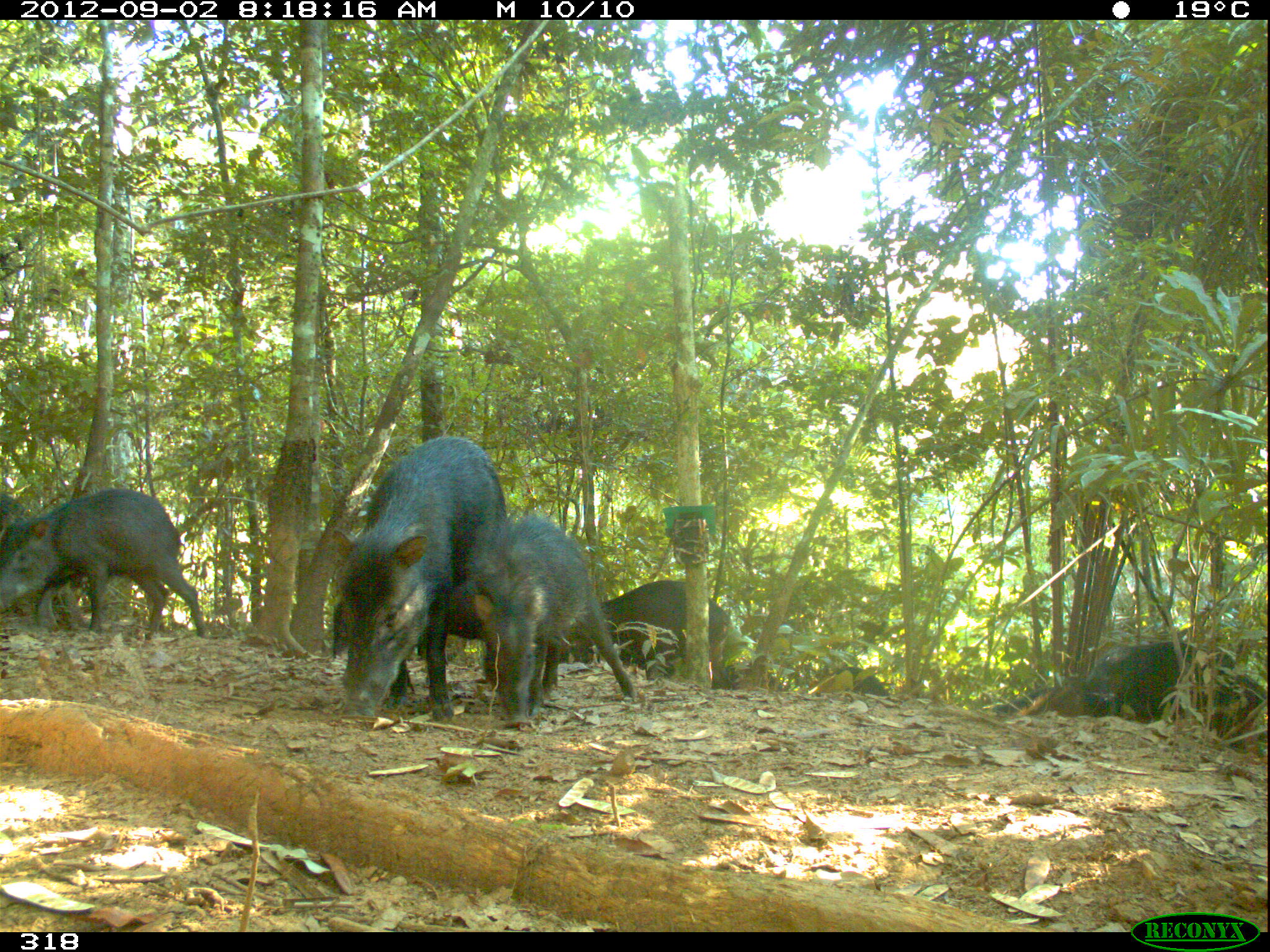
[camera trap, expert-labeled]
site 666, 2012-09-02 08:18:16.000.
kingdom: Animalia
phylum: Chordata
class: Mammalia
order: Artiodactyla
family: Tayassuidae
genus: Tayassu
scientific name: Tayassu pecari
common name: white-lipped peccary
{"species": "Tayassu pecari (white-lipped peccary)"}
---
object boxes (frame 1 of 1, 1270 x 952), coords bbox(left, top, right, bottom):
tayassu pecari: bbox(332, 436, 509, 721); bbox(465, 513, 634, 723); bbox(0, 488, 206, 639); bbox(1076, 641, 1267, 754); bbox(561, 580, 732, 689); bbox(327, 597, 426, 664); bbox(0, 492, 48, 615); bbox(1016, 676, 1084, 715); bbox(815, 666, 888, 697); bbox(711, 664, 782, 691); bbox(991, 687, 1054, 715)